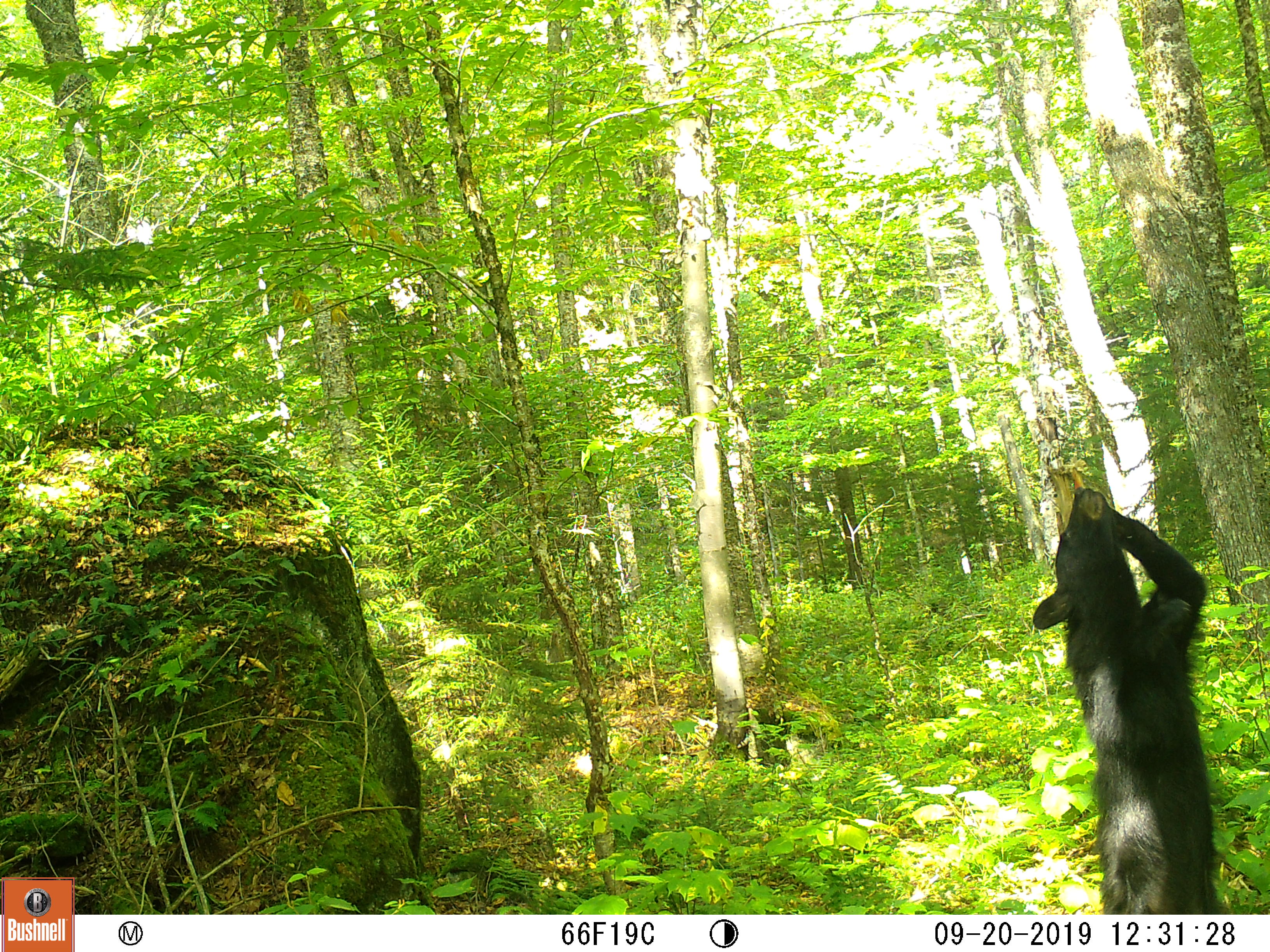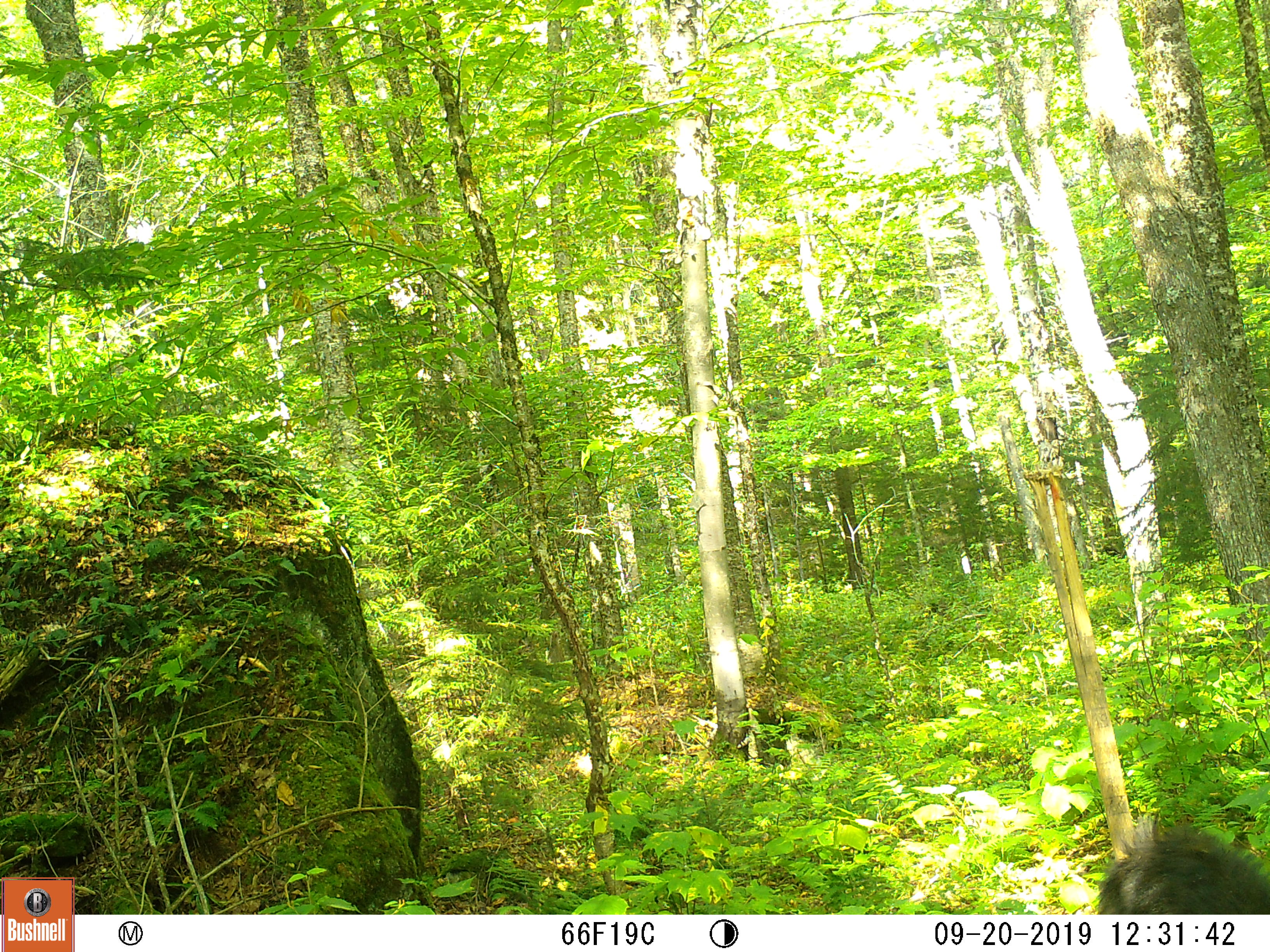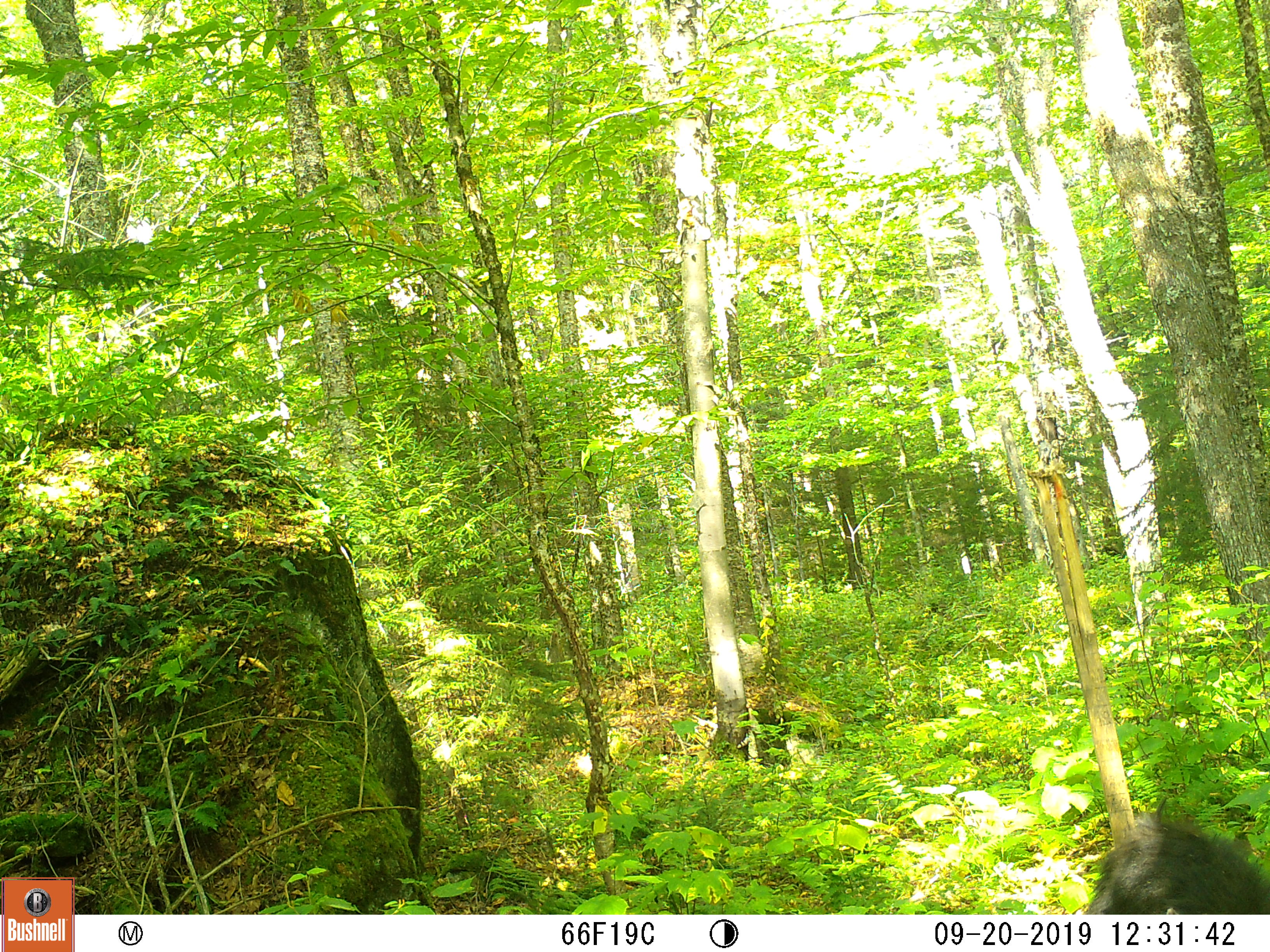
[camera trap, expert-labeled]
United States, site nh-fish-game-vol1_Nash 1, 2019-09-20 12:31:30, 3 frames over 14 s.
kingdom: Animalia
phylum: Chordata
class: Mammalia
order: Carnivora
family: Ursidae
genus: Ursus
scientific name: Ursus americanus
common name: black bear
Black bear (Ursus americanus).